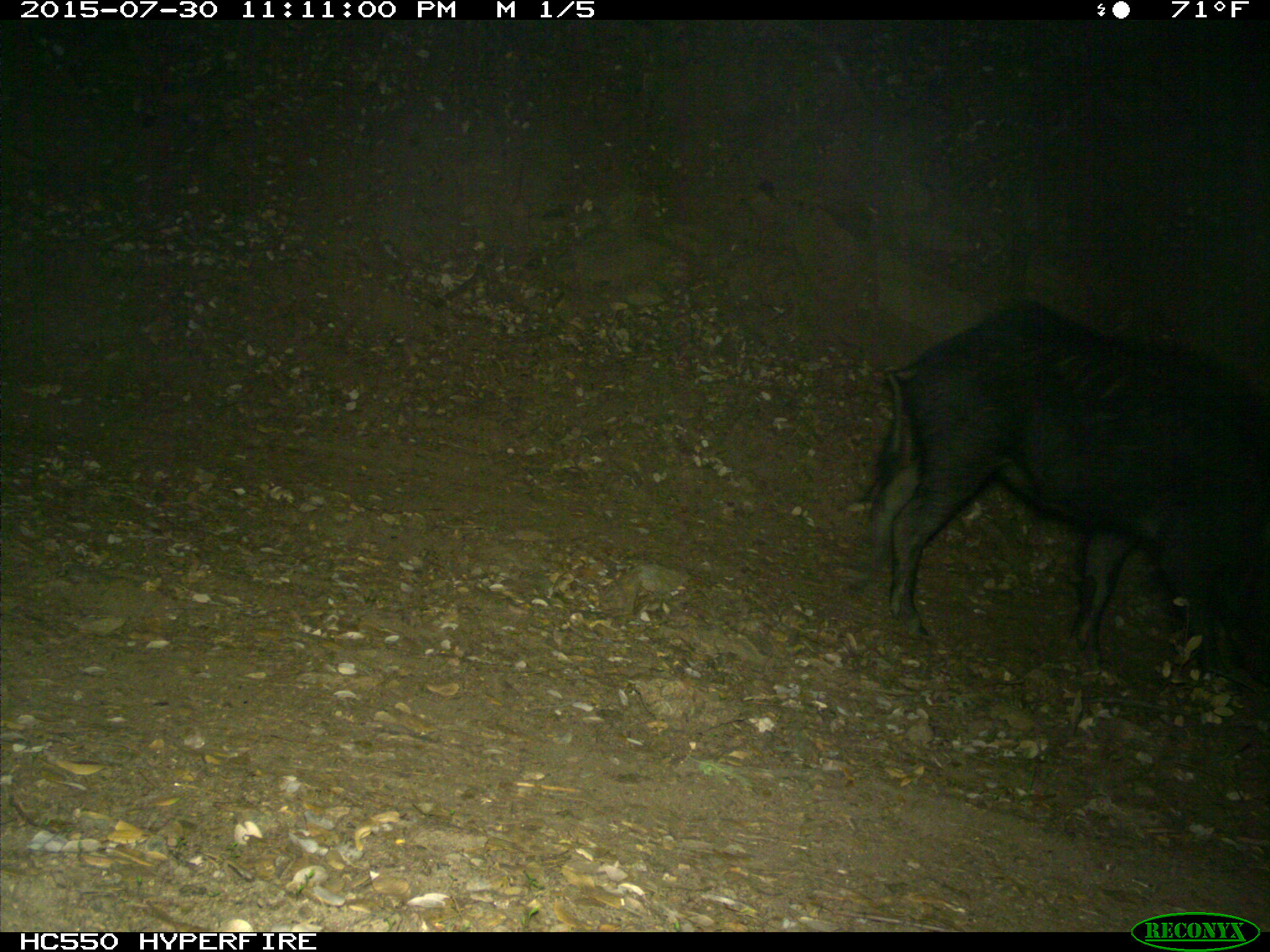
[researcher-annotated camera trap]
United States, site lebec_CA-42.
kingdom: Animalia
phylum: Chordata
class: Mammalia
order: Artiodactyla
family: Suidae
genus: Sus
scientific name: Sus scrofa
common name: wild boar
Sus scrofa (wild boar).